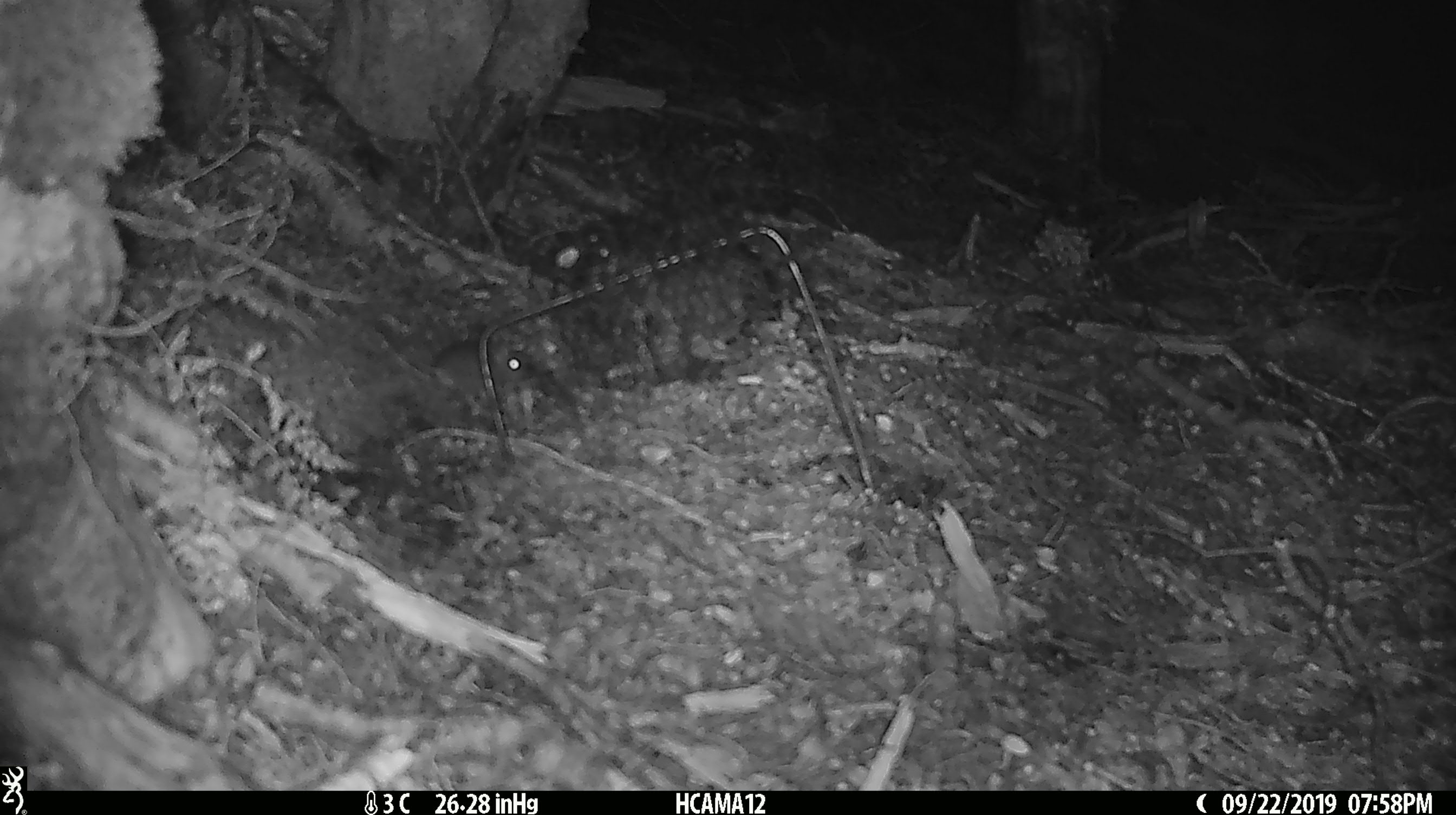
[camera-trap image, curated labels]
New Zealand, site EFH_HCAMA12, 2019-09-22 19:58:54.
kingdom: Animalia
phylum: Chordata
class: Mammalia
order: Rodentia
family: Muridae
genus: Mus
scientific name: Mus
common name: mouse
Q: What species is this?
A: Mouse (Mus).